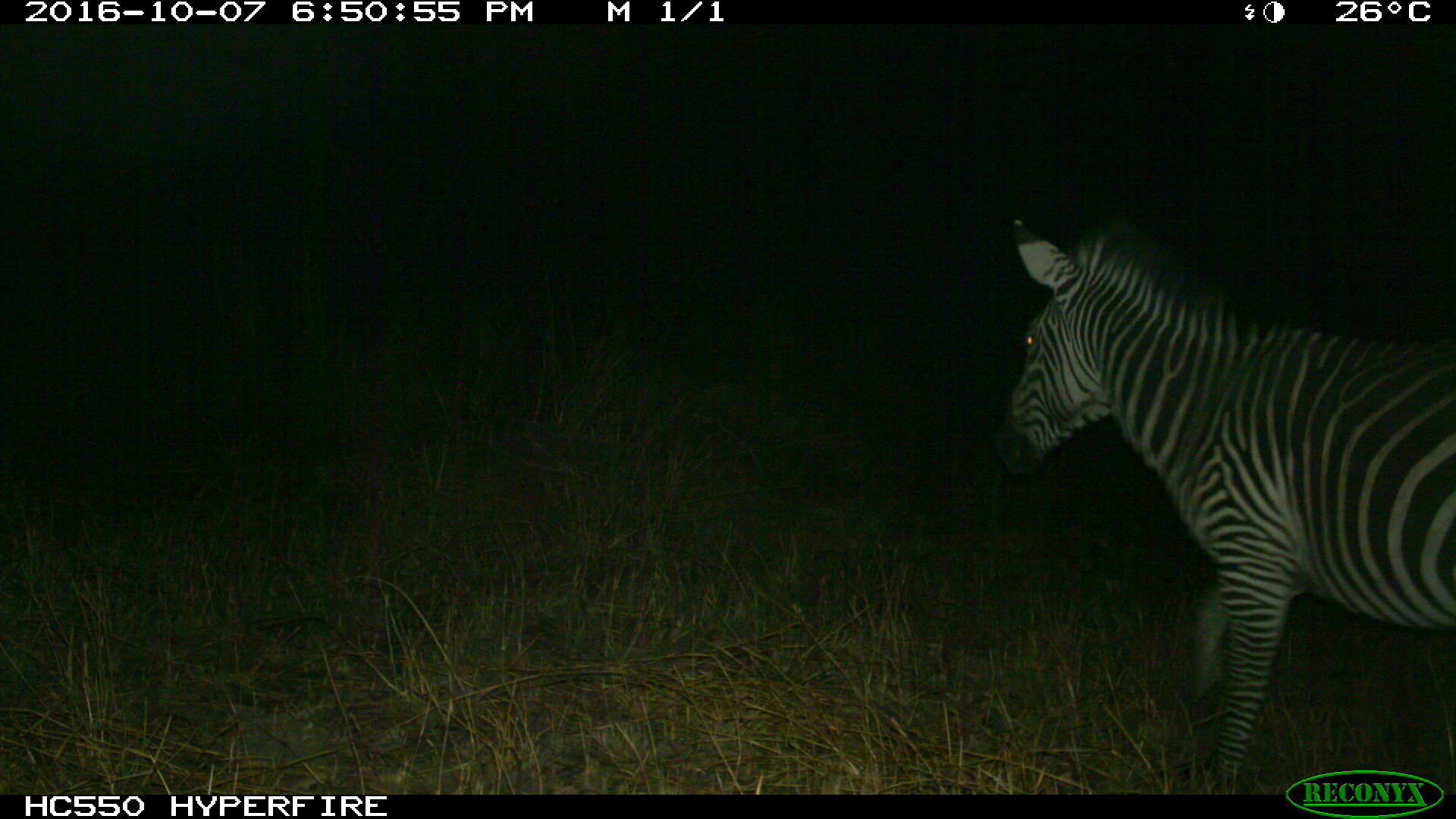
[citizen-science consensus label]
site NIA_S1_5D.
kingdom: Animalia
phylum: Chordata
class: Mammalia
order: Perissodactyla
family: Equidae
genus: Equus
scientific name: Equus quagga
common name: plains zebra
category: zebraplains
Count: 1.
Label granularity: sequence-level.